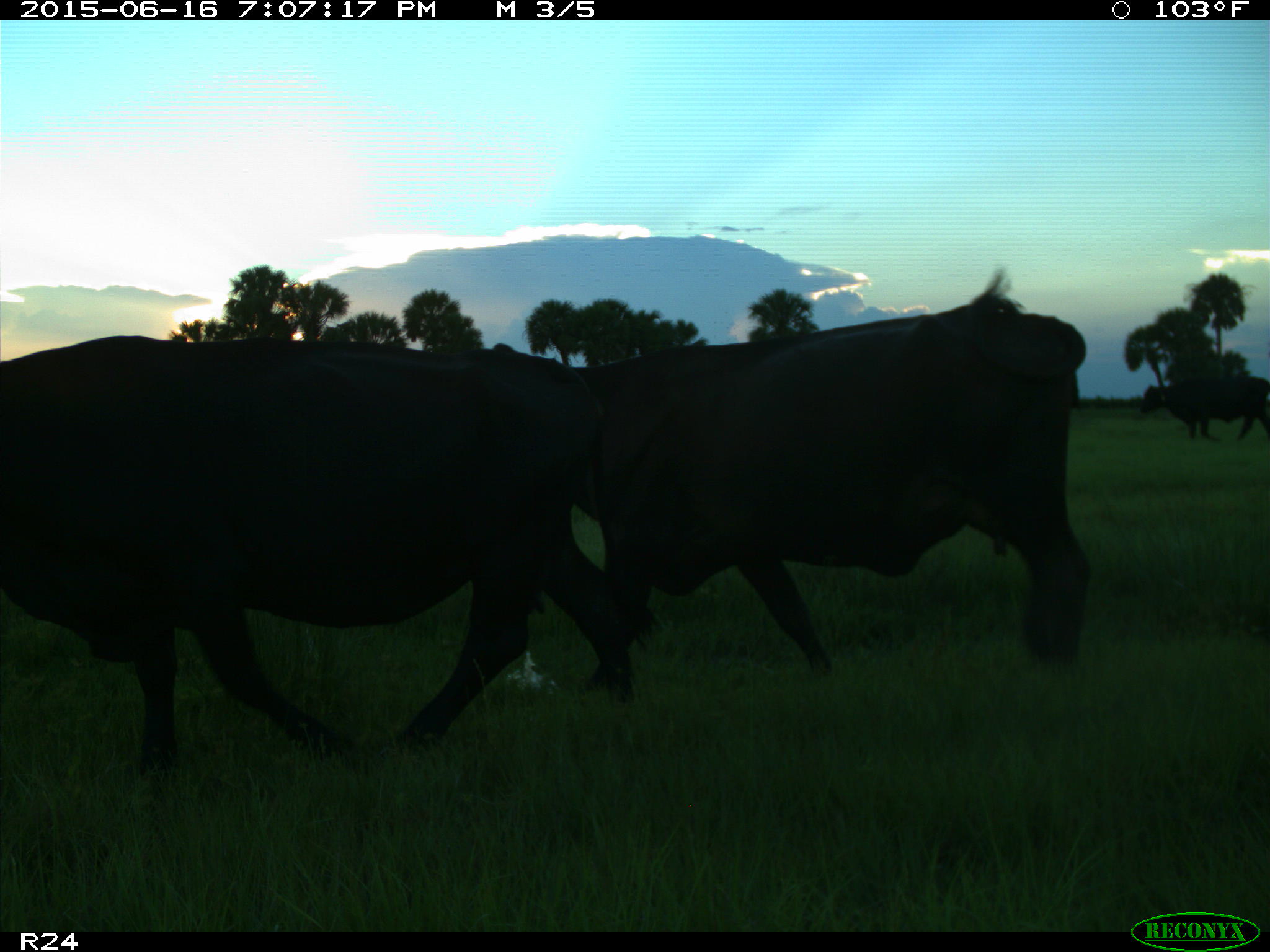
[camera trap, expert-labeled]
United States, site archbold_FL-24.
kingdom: Animalia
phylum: Chordata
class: Mammalia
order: Artiodactyla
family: Bovidae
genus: Bos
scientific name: Bos taurus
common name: domestic cow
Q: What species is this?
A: Bos taurus (domestic cow).